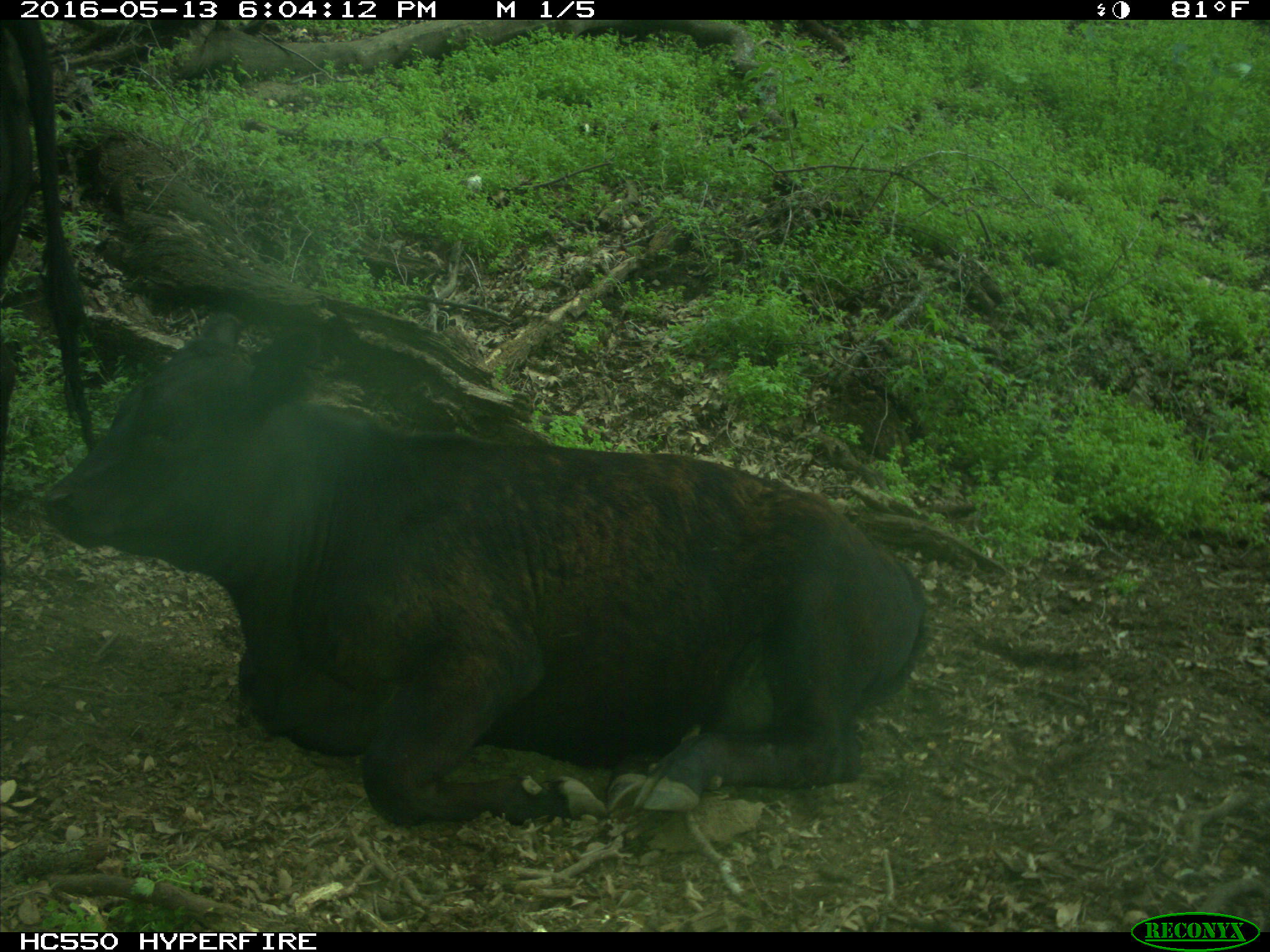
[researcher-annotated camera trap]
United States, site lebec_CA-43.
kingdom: Animalia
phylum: Chordata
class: Mammalia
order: Artiodactyla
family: Bovidae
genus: Bos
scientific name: Bos taurus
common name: domestic cow